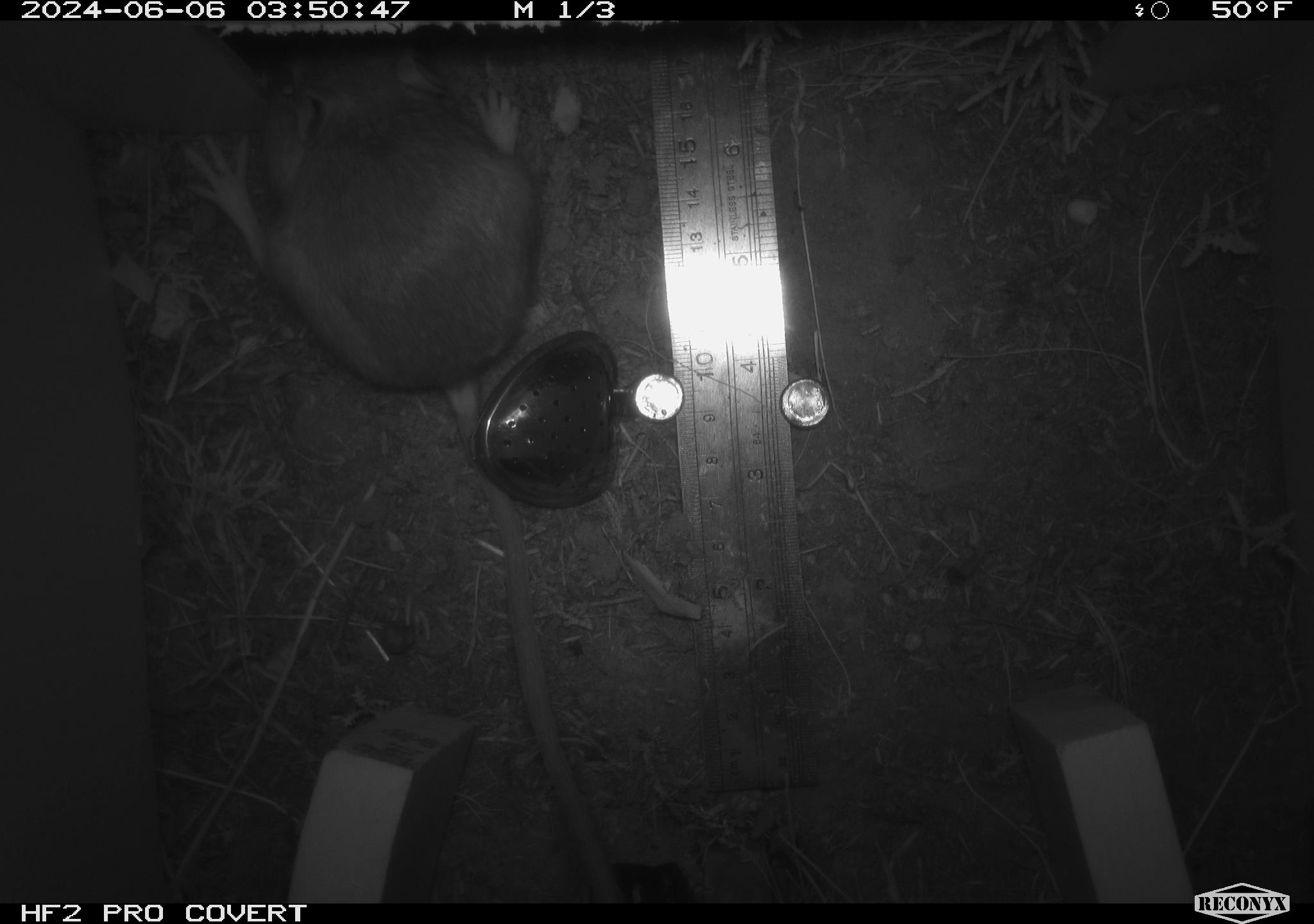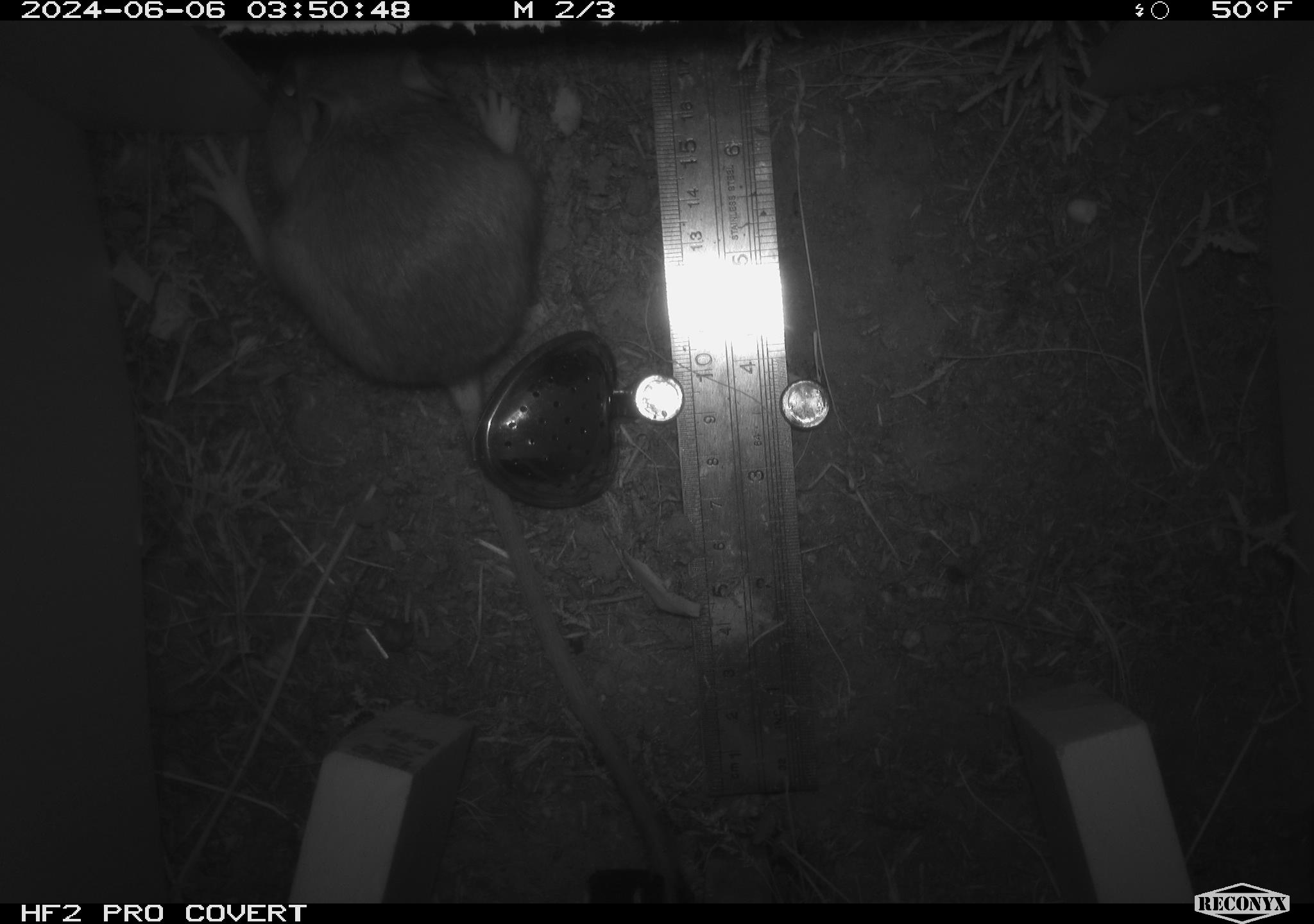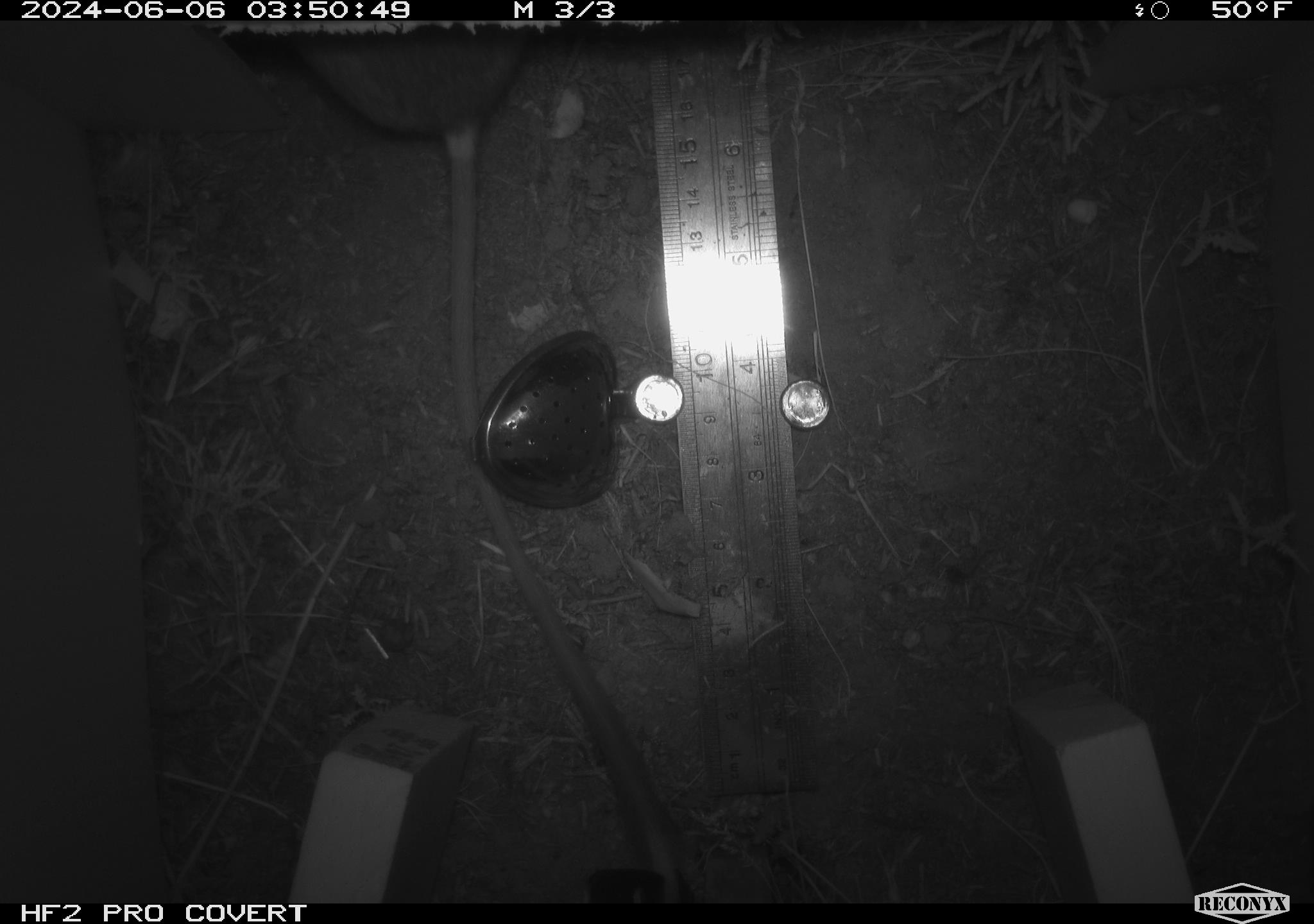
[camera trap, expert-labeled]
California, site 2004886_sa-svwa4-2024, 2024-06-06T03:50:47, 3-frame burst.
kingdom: Animalia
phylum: Chordata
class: Mammalia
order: Rodentia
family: Heteromyidae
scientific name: Heteromyidae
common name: kangaroo rats and pocket mice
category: heteromyidae family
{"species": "heteromyidae family (kangaroo rats and pocket mice) (Heteromyidae)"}